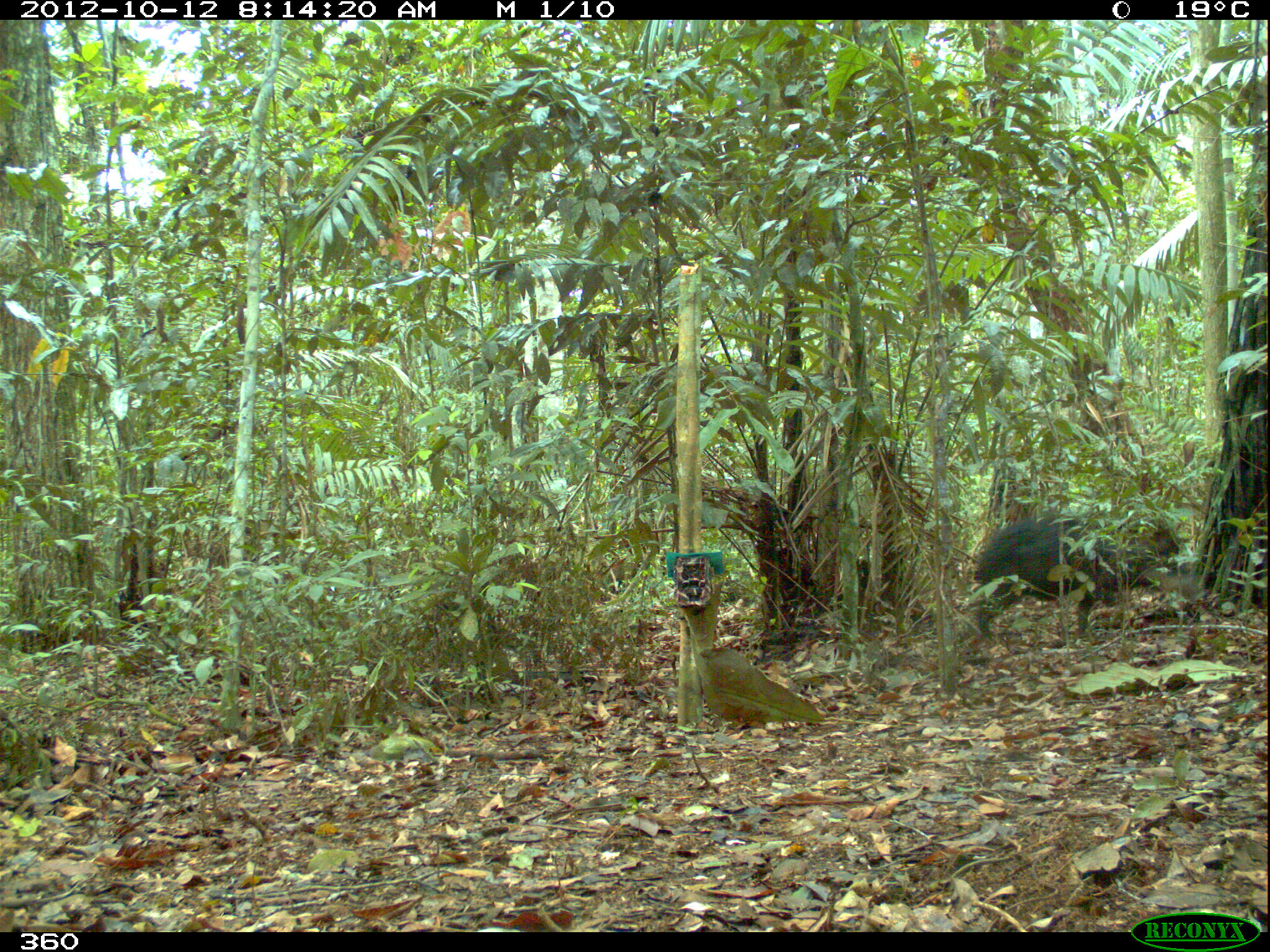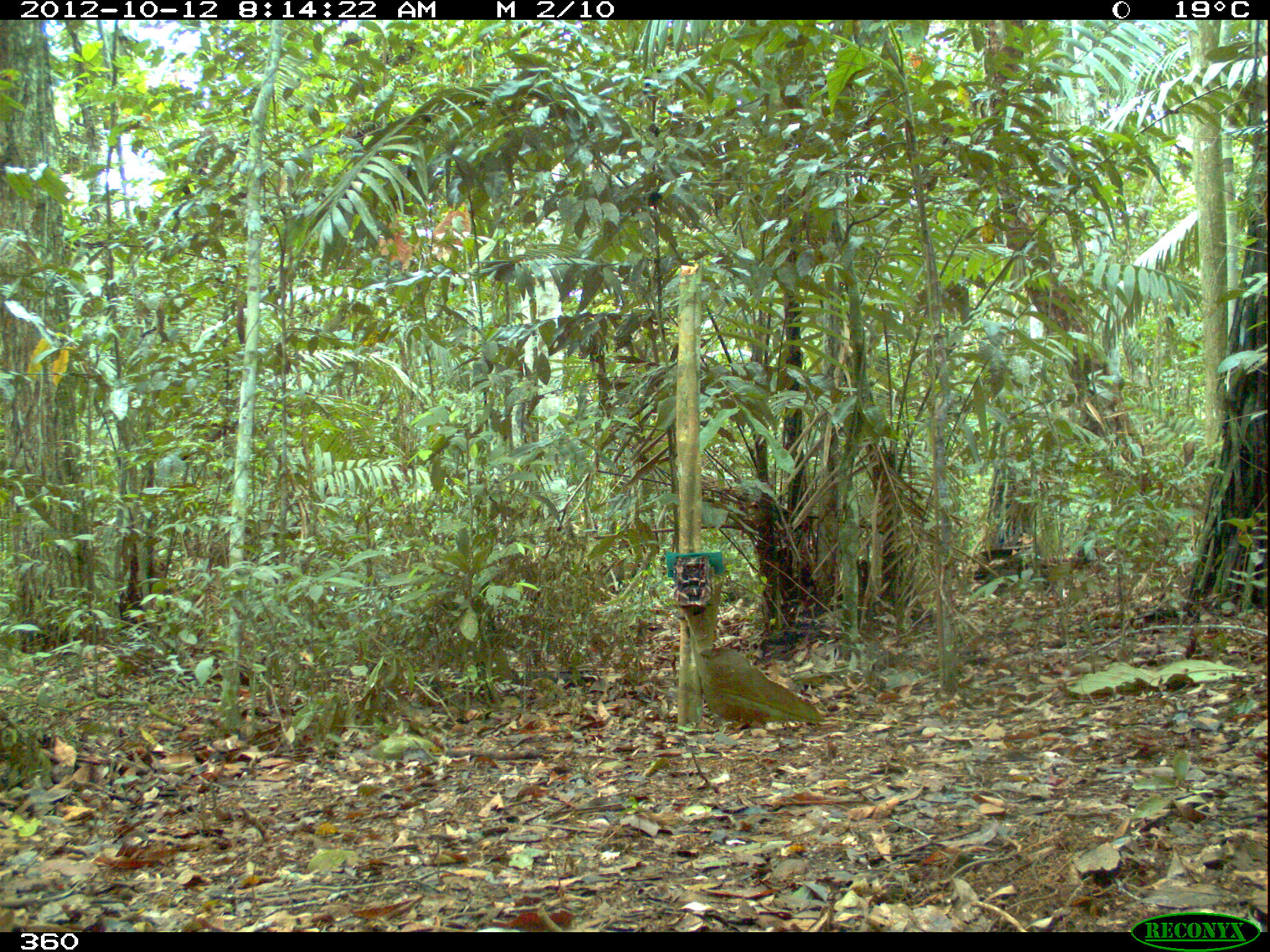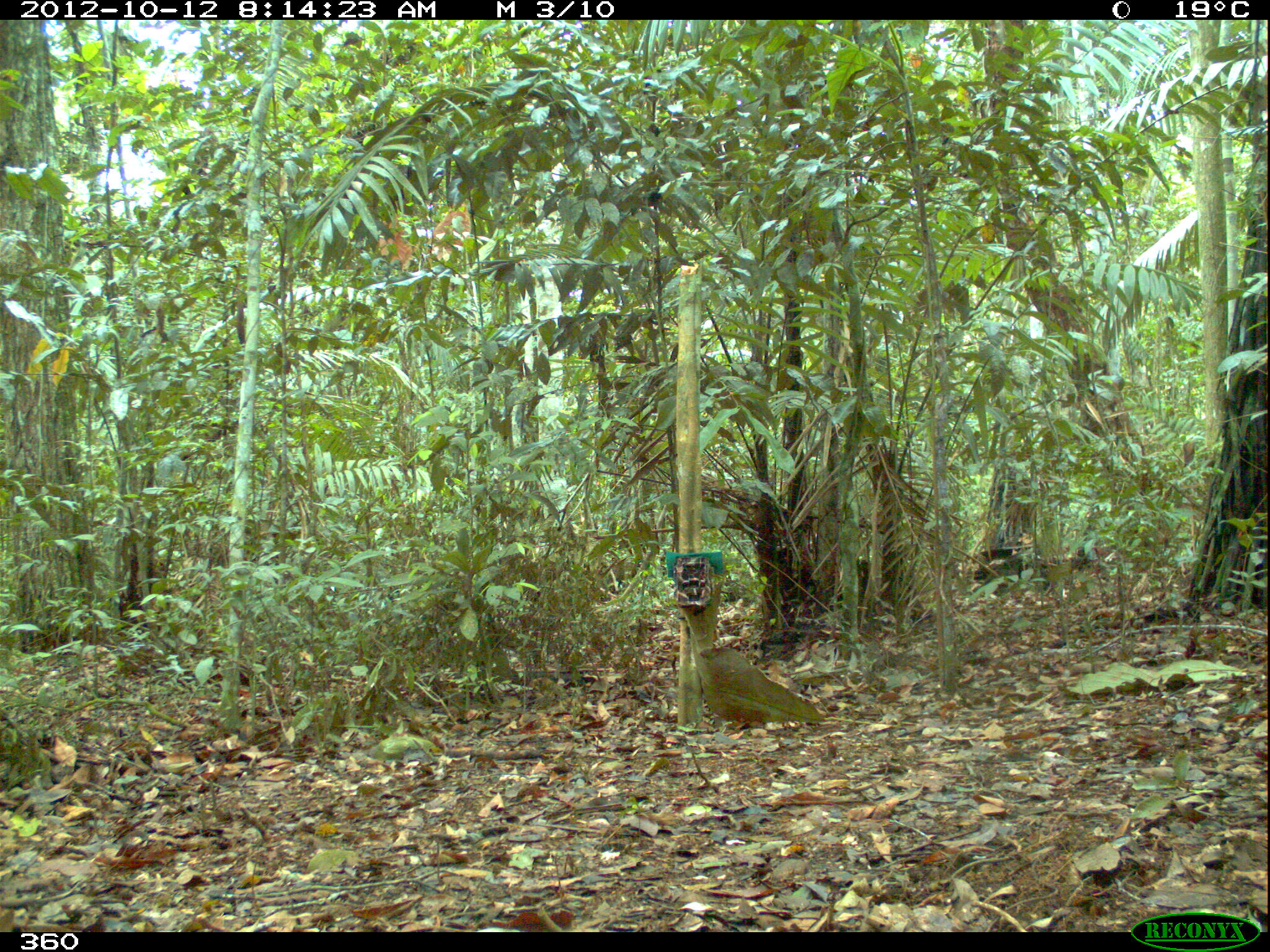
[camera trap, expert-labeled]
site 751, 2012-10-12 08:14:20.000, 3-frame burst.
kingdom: Animalia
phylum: Chordata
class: Mammalia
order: Artiodactyla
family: Tayassuidae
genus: Tayassu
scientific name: Tayassu pecari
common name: white-lipped peccary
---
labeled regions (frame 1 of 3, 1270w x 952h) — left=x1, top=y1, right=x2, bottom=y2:
tayassu pecari: left=971, top=514, right=1206, bottom=640